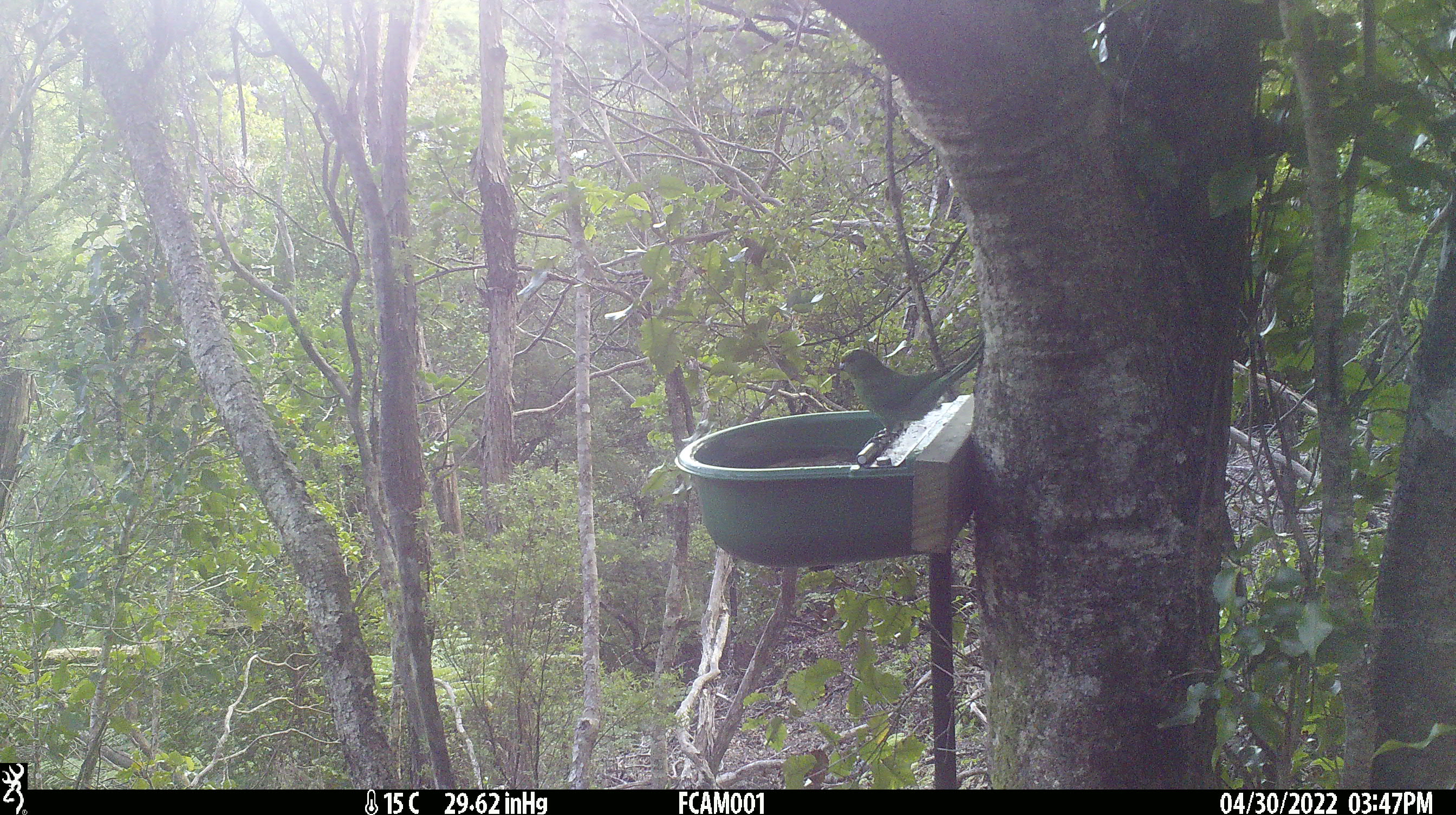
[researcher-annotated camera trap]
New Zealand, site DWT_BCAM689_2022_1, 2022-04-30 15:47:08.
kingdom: Animalia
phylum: Chordata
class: Aves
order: Psittaciformes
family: Psittaculidae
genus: Cyanoramphus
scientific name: Cyanoramphus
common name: parakeet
Parakeet (Cyanoramphus).